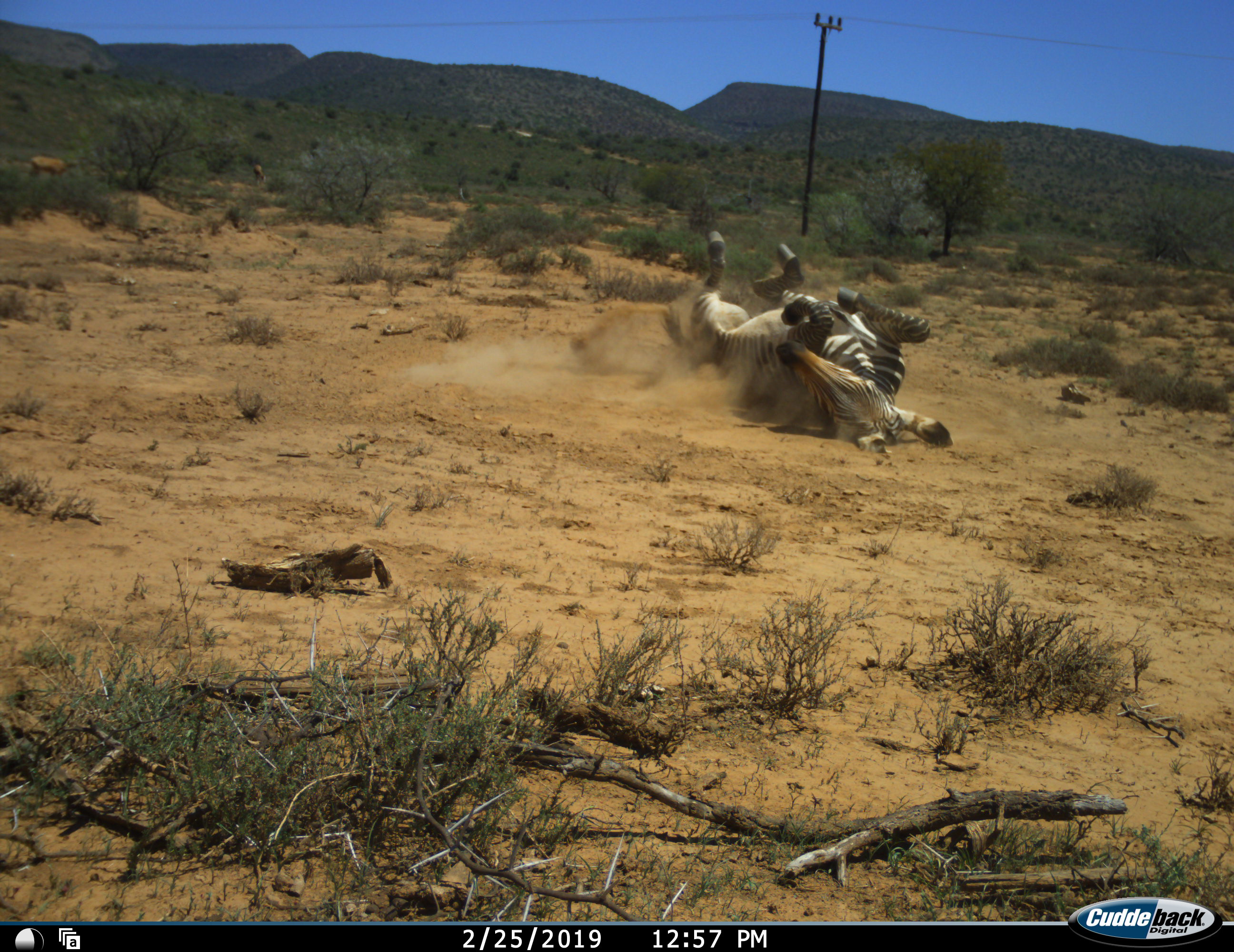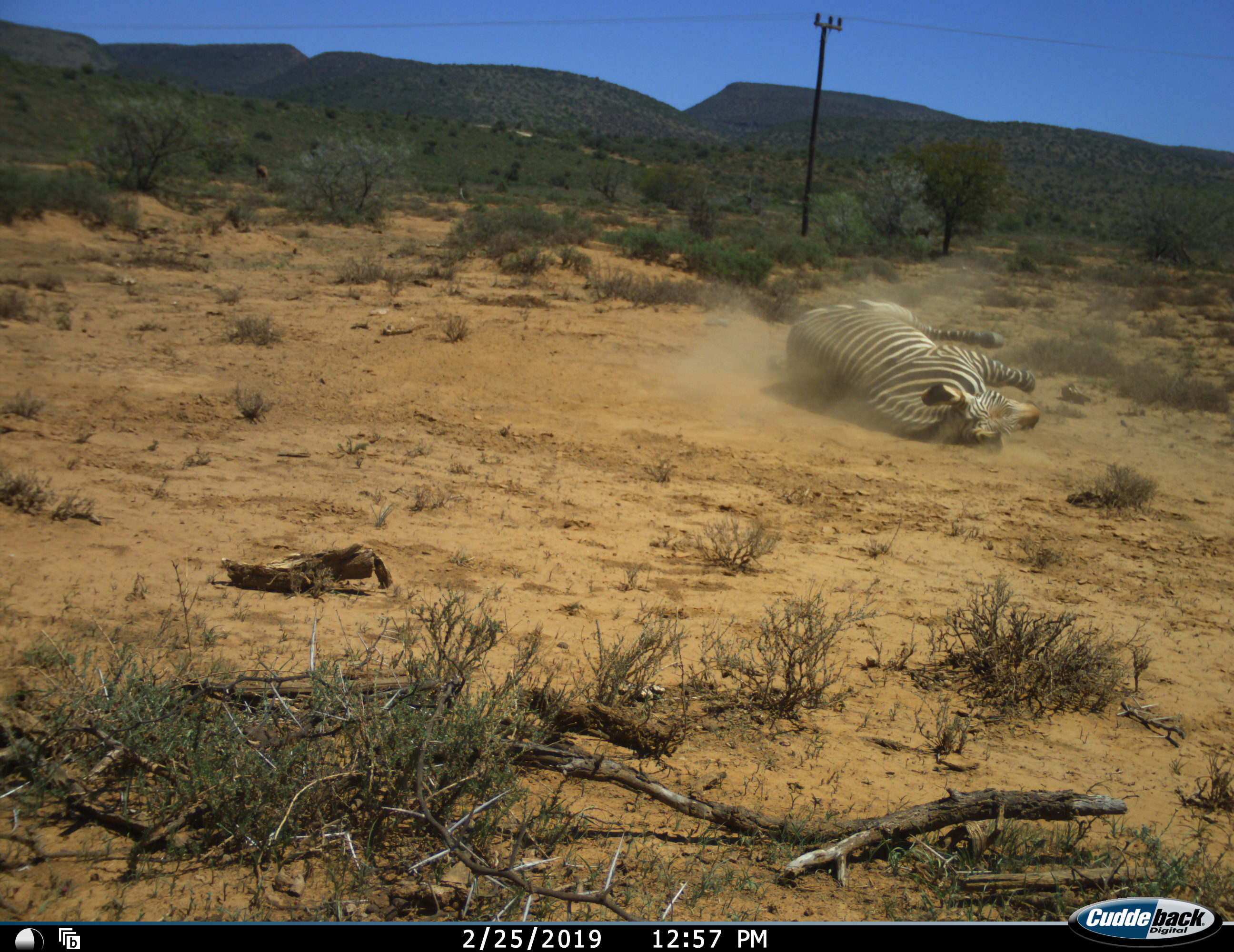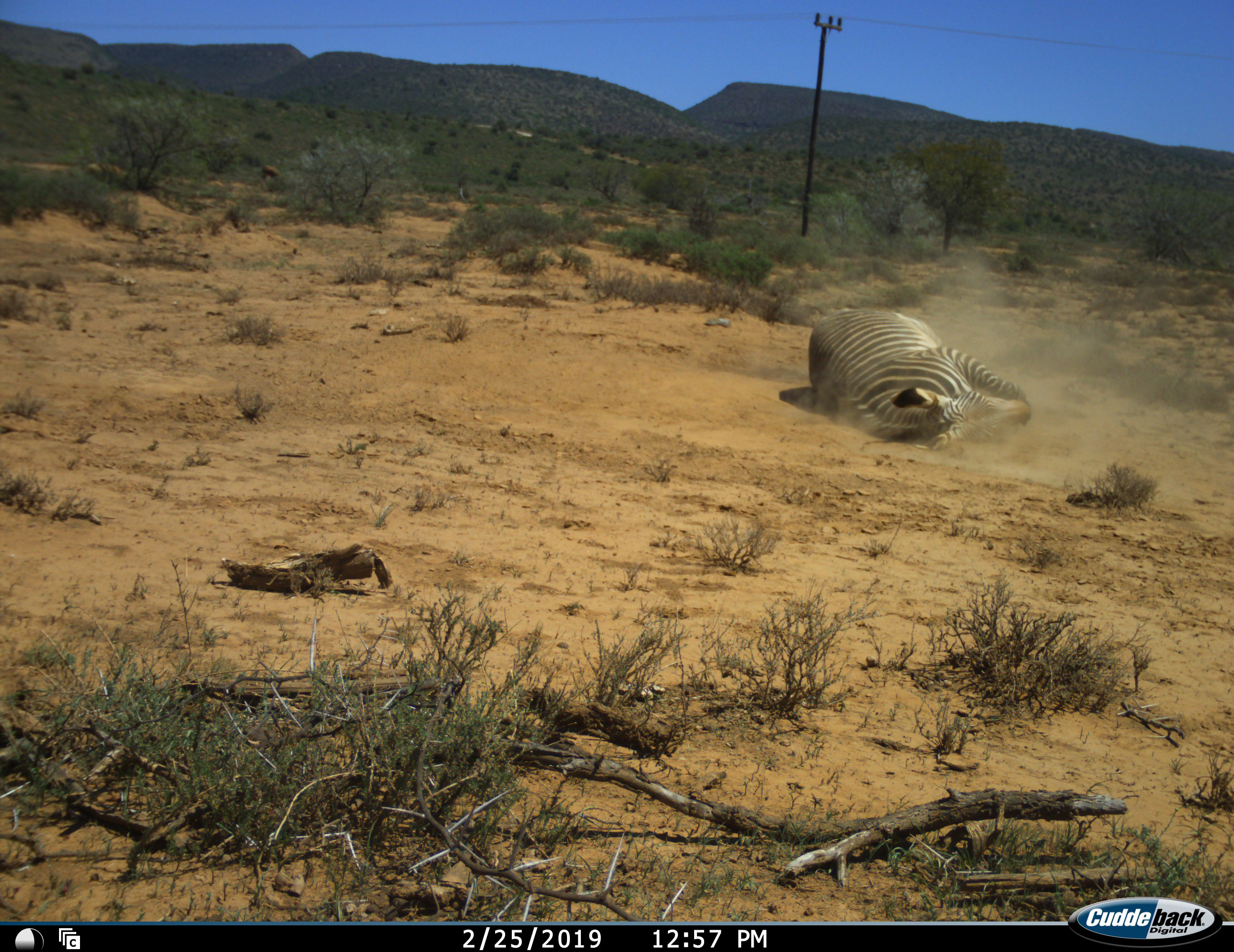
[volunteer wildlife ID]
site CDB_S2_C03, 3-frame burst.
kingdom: Animalia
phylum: Chordata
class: Mammalia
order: Perissodactyla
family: Equidae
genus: Equus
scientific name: Equus zebra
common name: mountain zebra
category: zebramountain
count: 1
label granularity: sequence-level